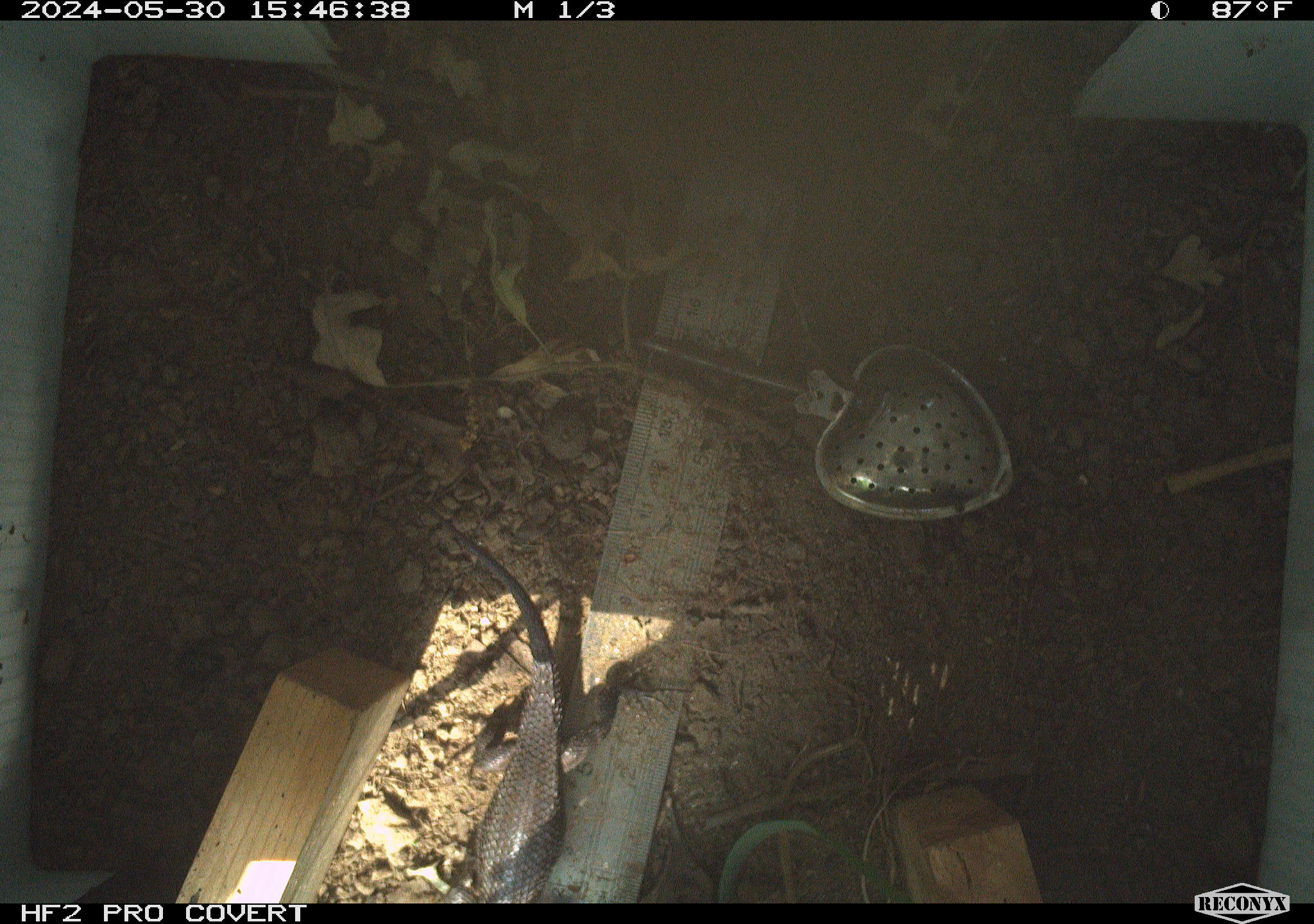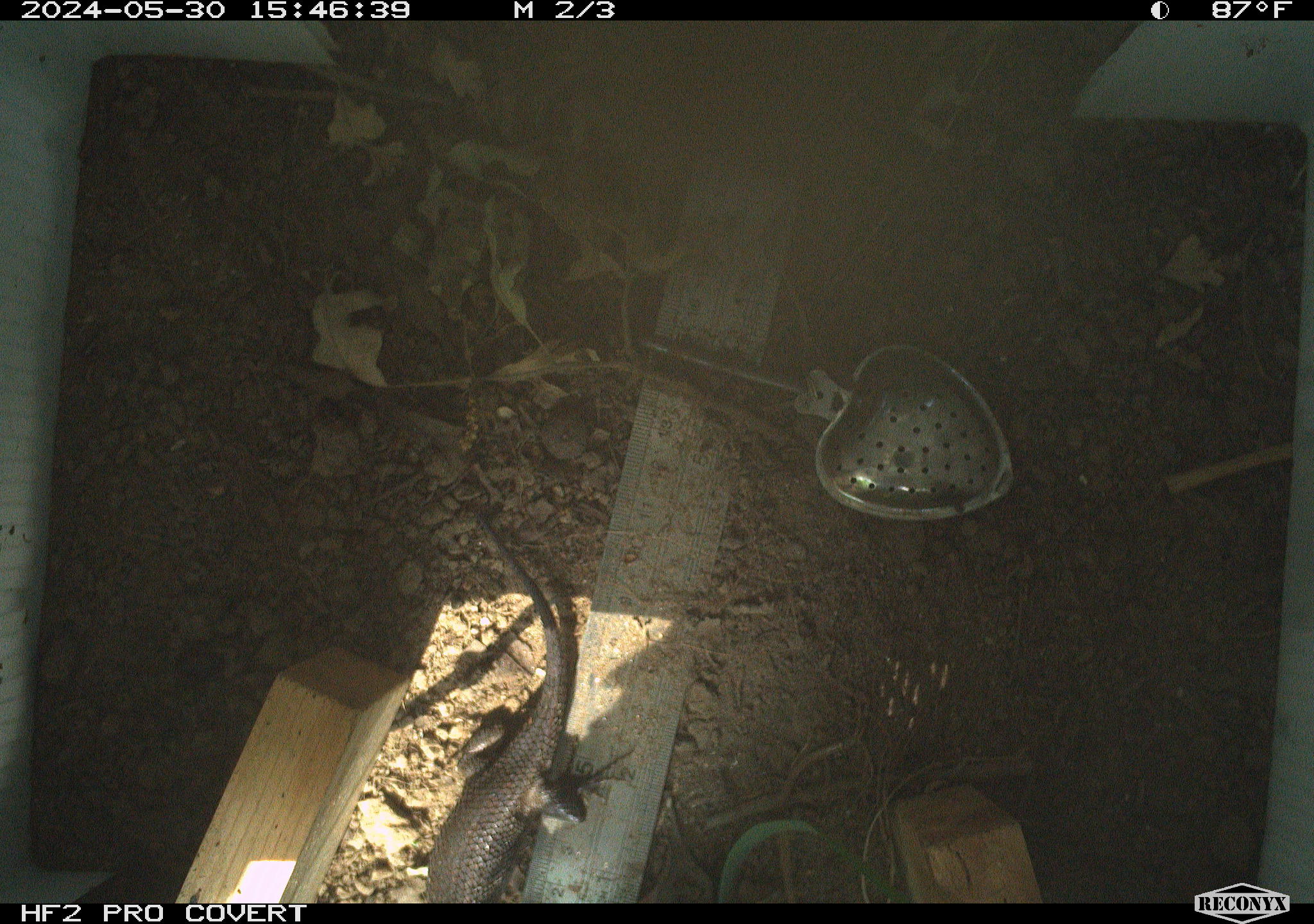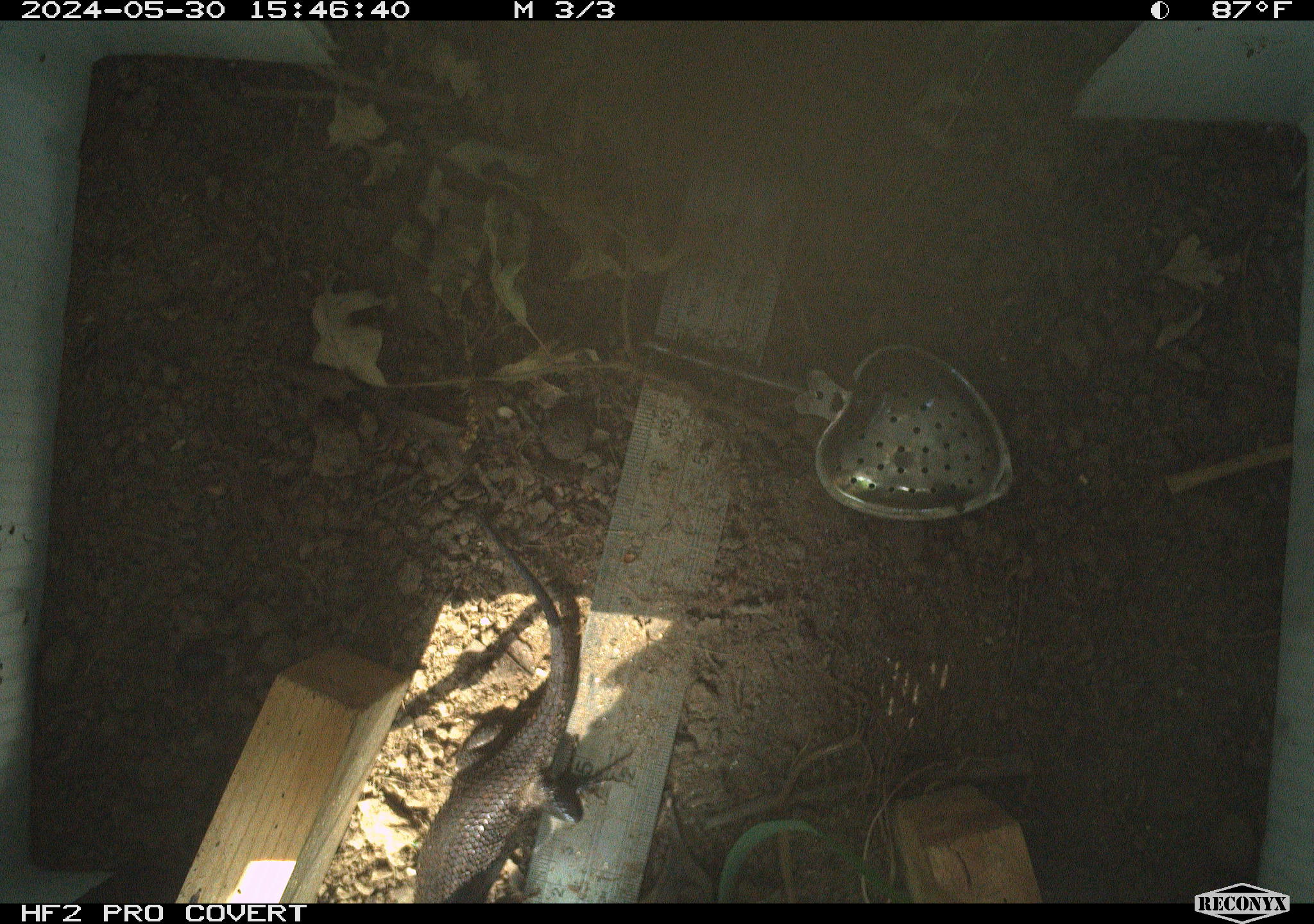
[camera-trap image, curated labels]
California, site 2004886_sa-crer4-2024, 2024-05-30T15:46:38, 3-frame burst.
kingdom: Animalia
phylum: Chordata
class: Reptilia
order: Squamata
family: Phrynosomatidae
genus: Sceloporus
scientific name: Sceloporus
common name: spiny lizards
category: sceloporus species